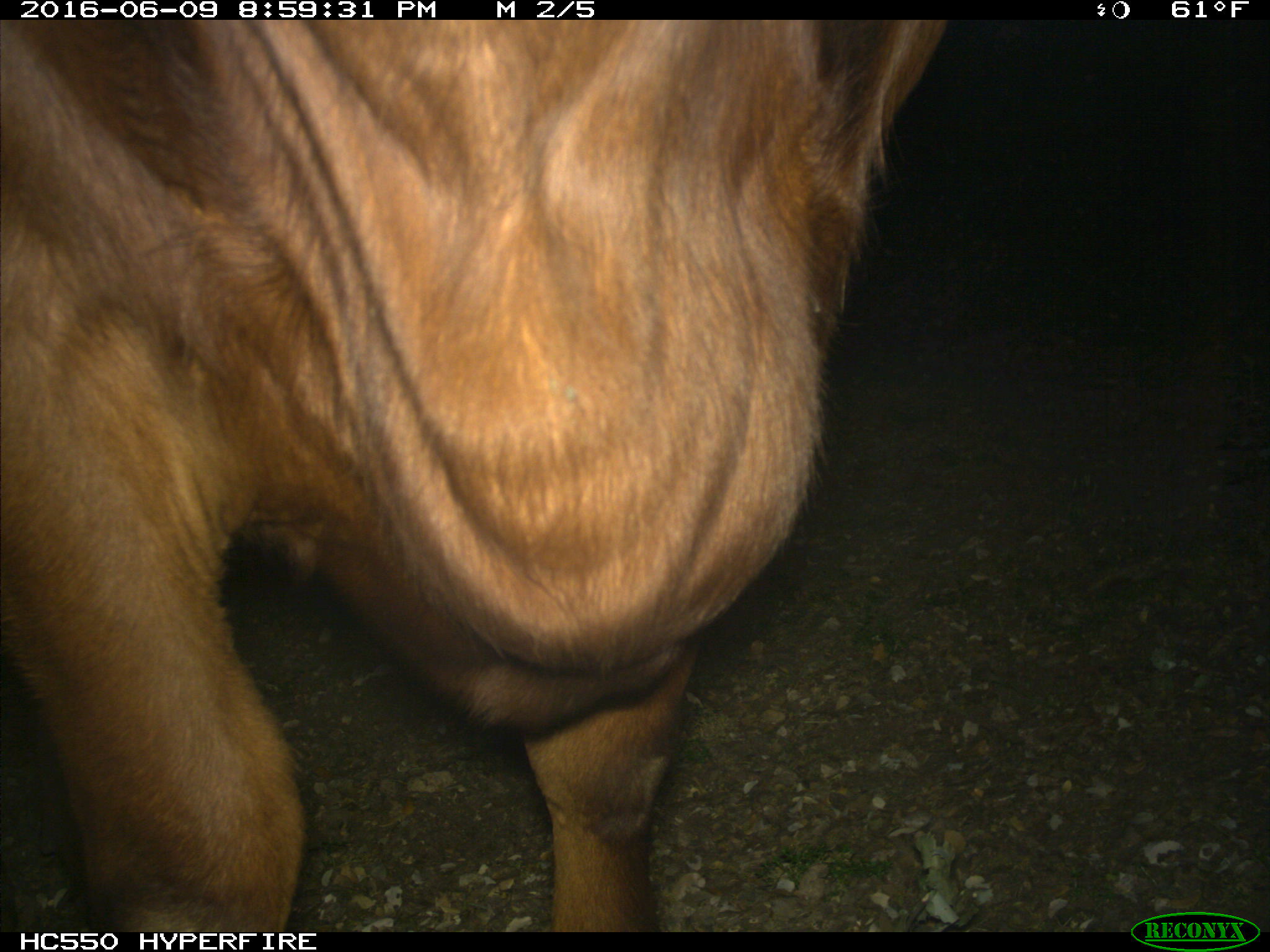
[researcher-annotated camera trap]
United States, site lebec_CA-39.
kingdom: Animalia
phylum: Chordata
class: Mammalia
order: Artiodactyla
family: Bovidae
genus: Bos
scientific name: Bos taurus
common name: domestic cow